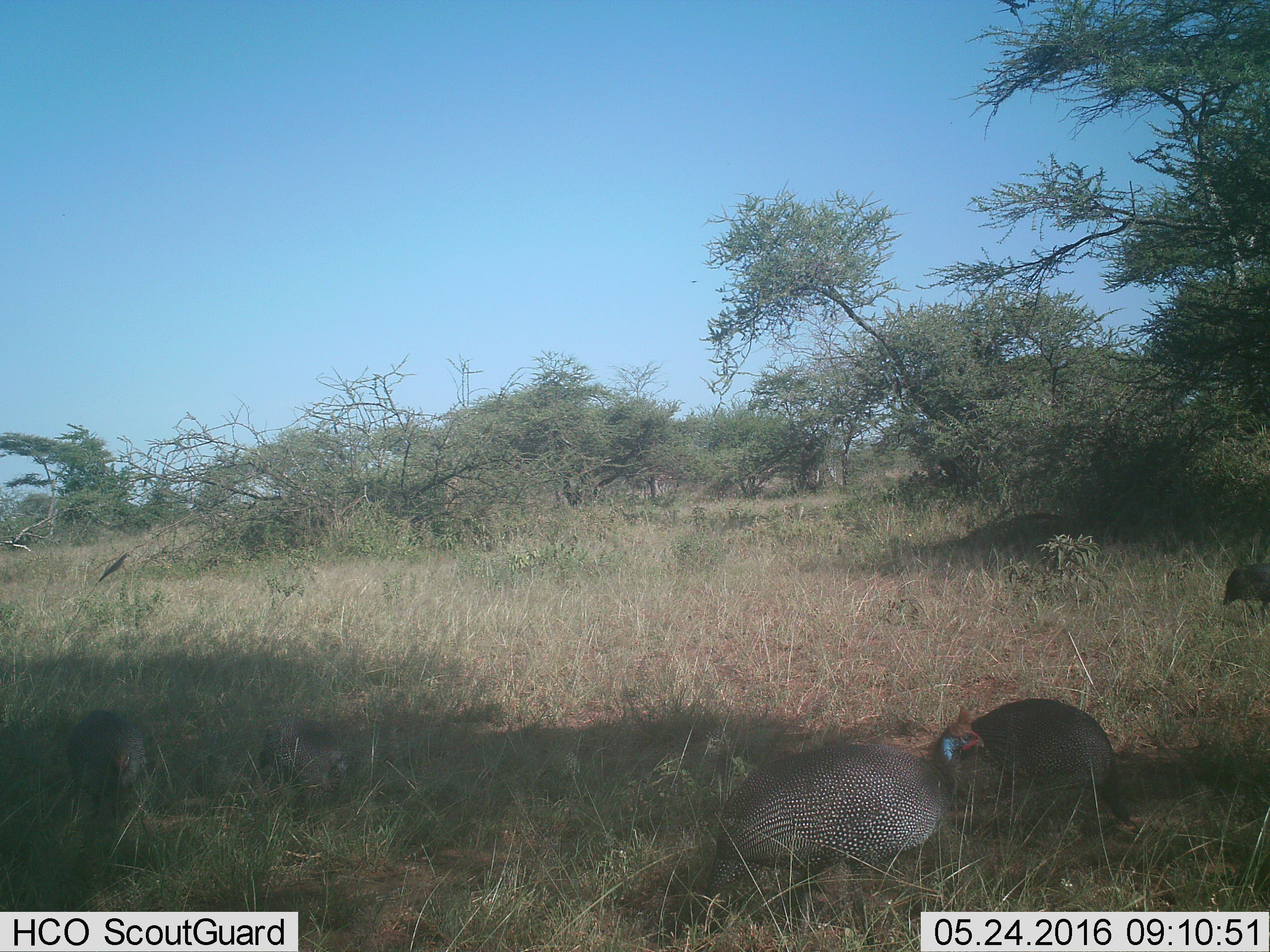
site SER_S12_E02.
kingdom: Animalia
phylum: Chordata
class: Aves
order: Galliformes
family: Numididae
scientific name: Numididae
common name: guineafowl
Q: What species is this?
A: Guineafowl (Numididae).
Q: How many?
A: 4.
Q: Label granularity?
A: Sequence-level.